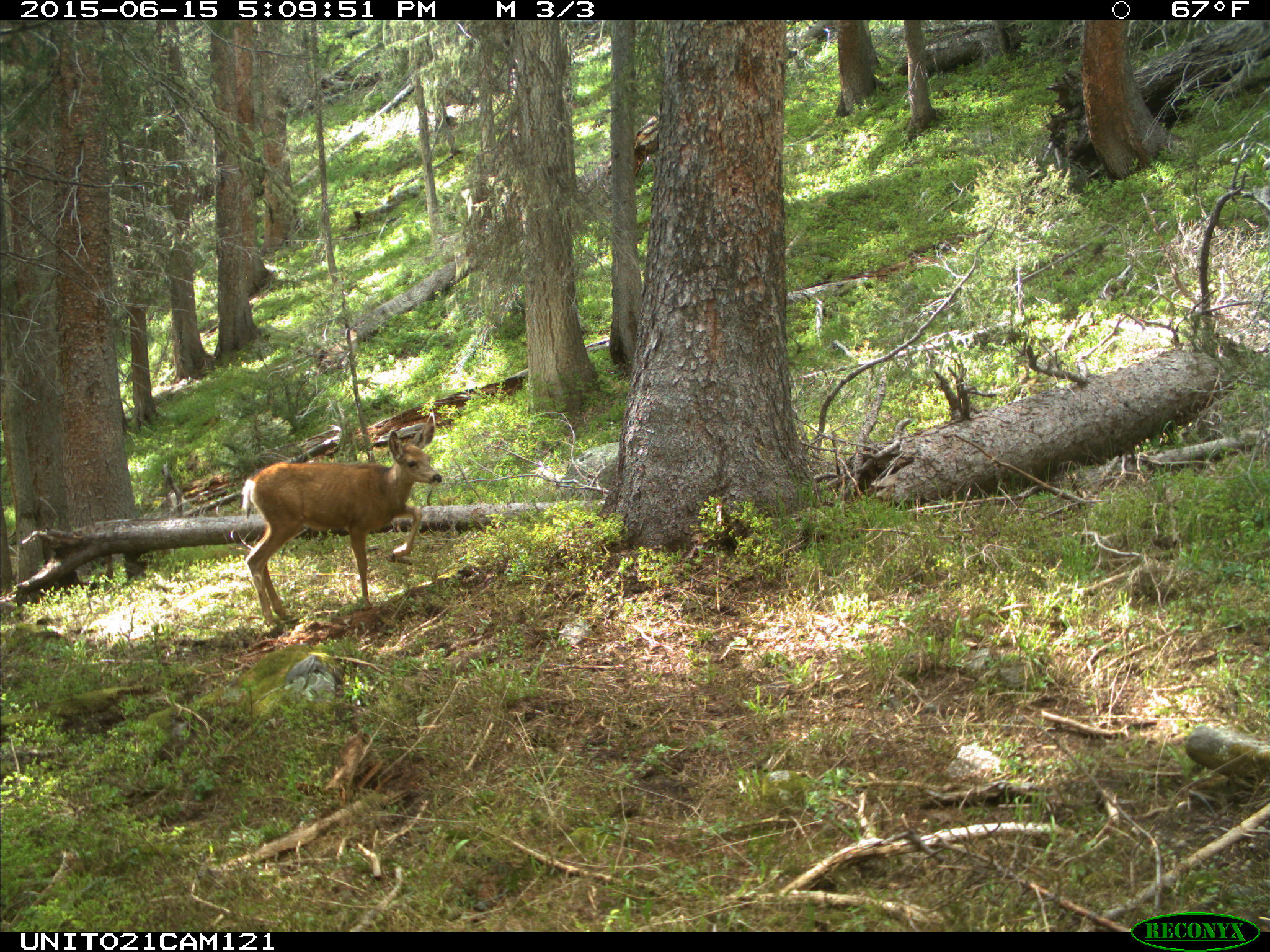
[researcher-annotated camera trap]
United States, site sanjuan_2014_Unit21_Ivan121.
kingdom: Animalia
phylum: Chordata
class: Mammalia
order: Artiodactyla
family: Cervidae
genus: Odocoileus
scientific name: Odocoileus hemionus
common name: mule deer